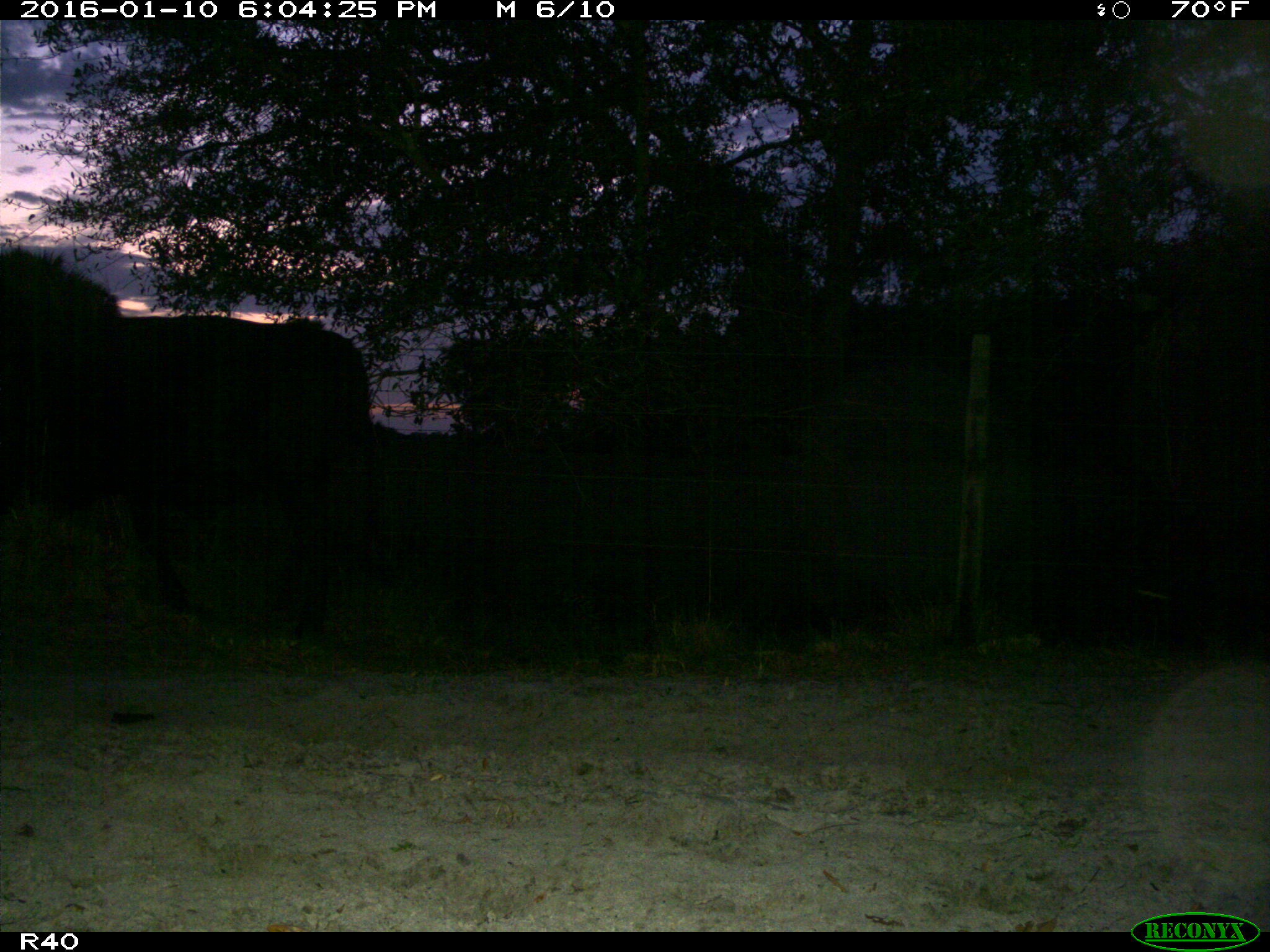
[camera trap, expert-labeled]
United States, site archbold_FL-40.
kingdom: Animalia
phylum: Chordata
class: Mammalia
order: Artiodactyla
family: Bovidae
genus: Bos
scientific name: Bos taurus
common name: domestic cow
Bos taurus (domestic cow).